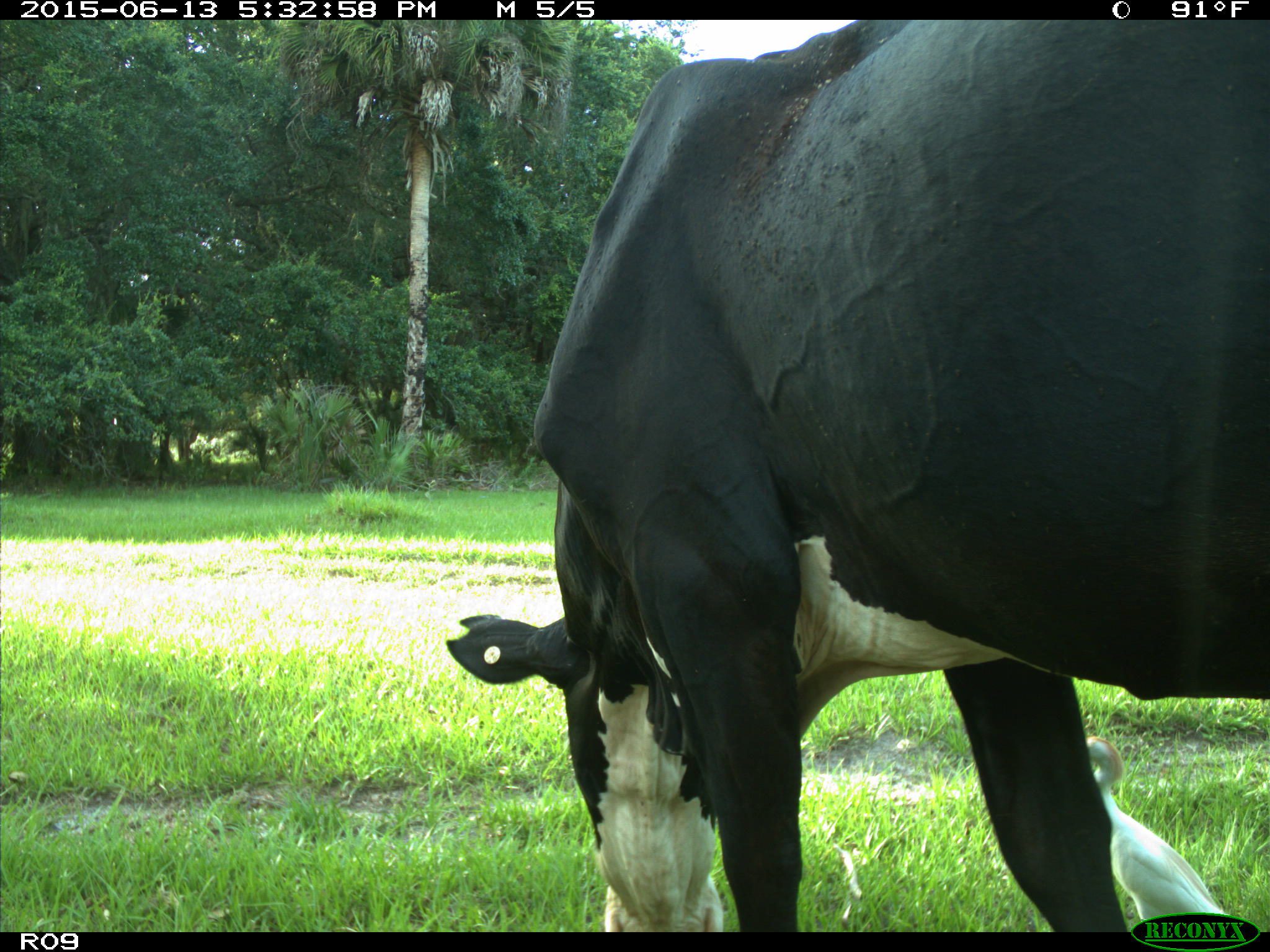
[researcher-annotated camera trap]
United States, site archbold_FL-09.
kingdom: Animalia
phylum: Chordata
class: Mammalia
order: Artiodactyla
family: Bovidae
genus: Bos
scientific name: Bos taurus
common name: domestic cow